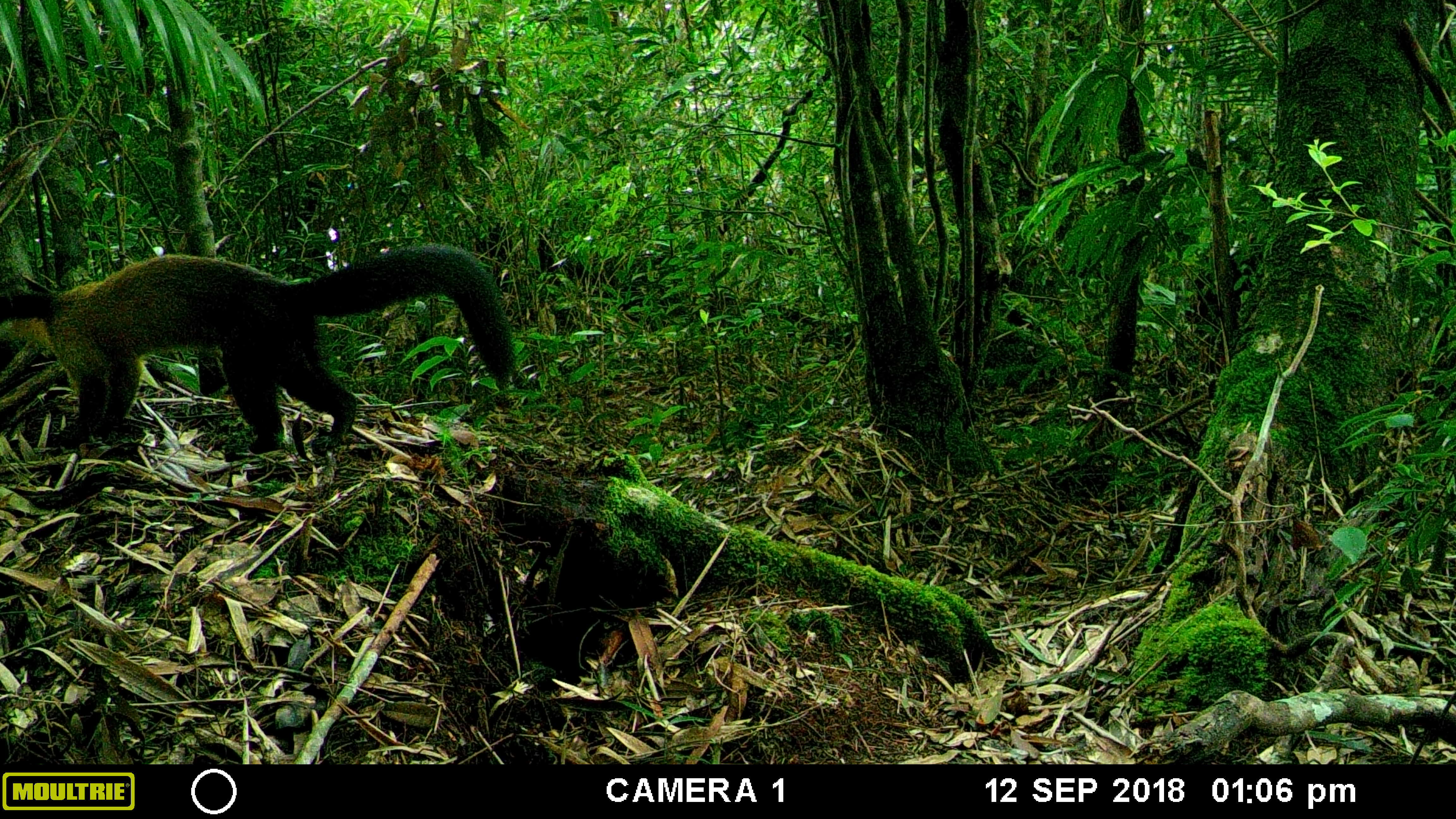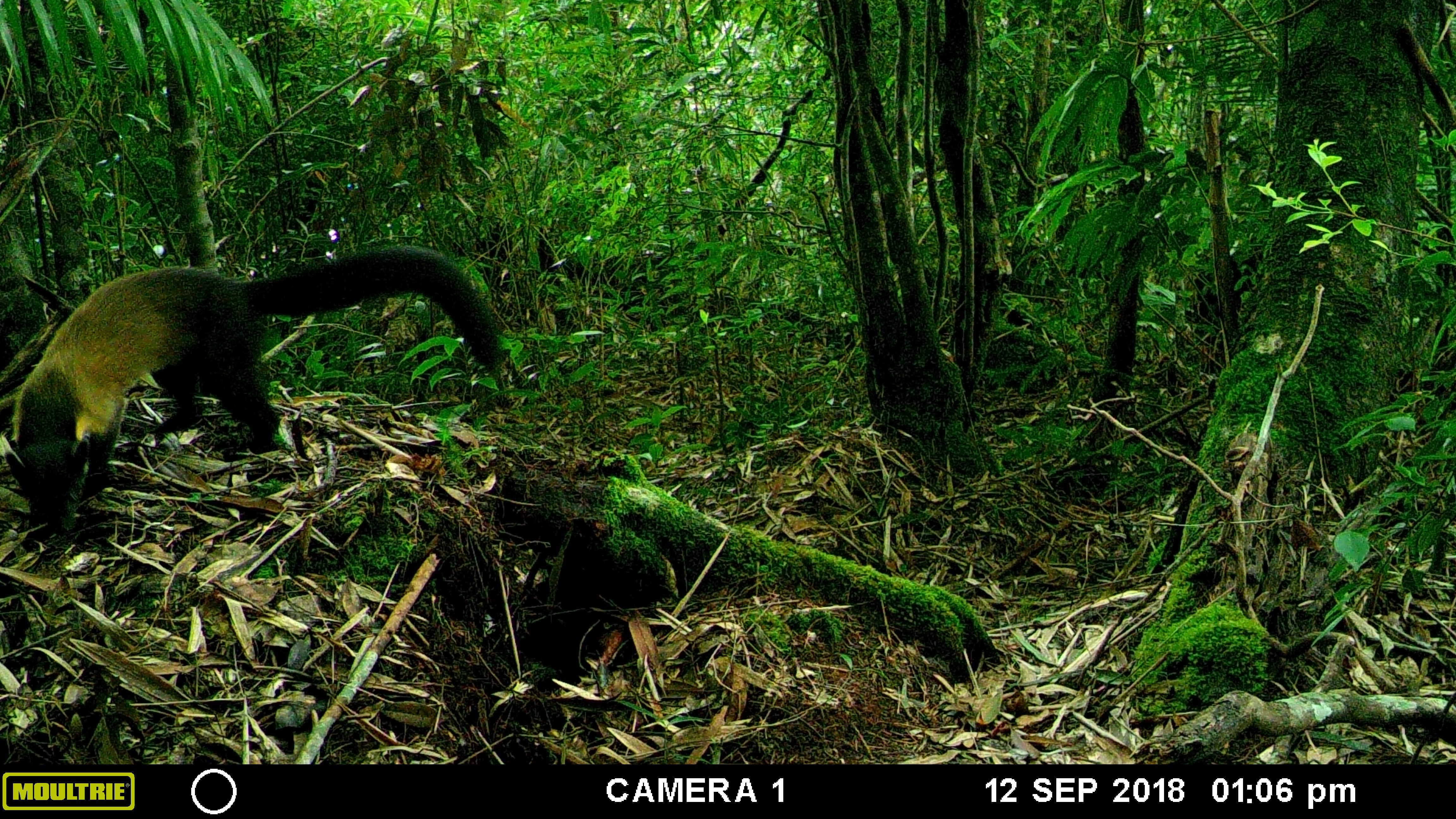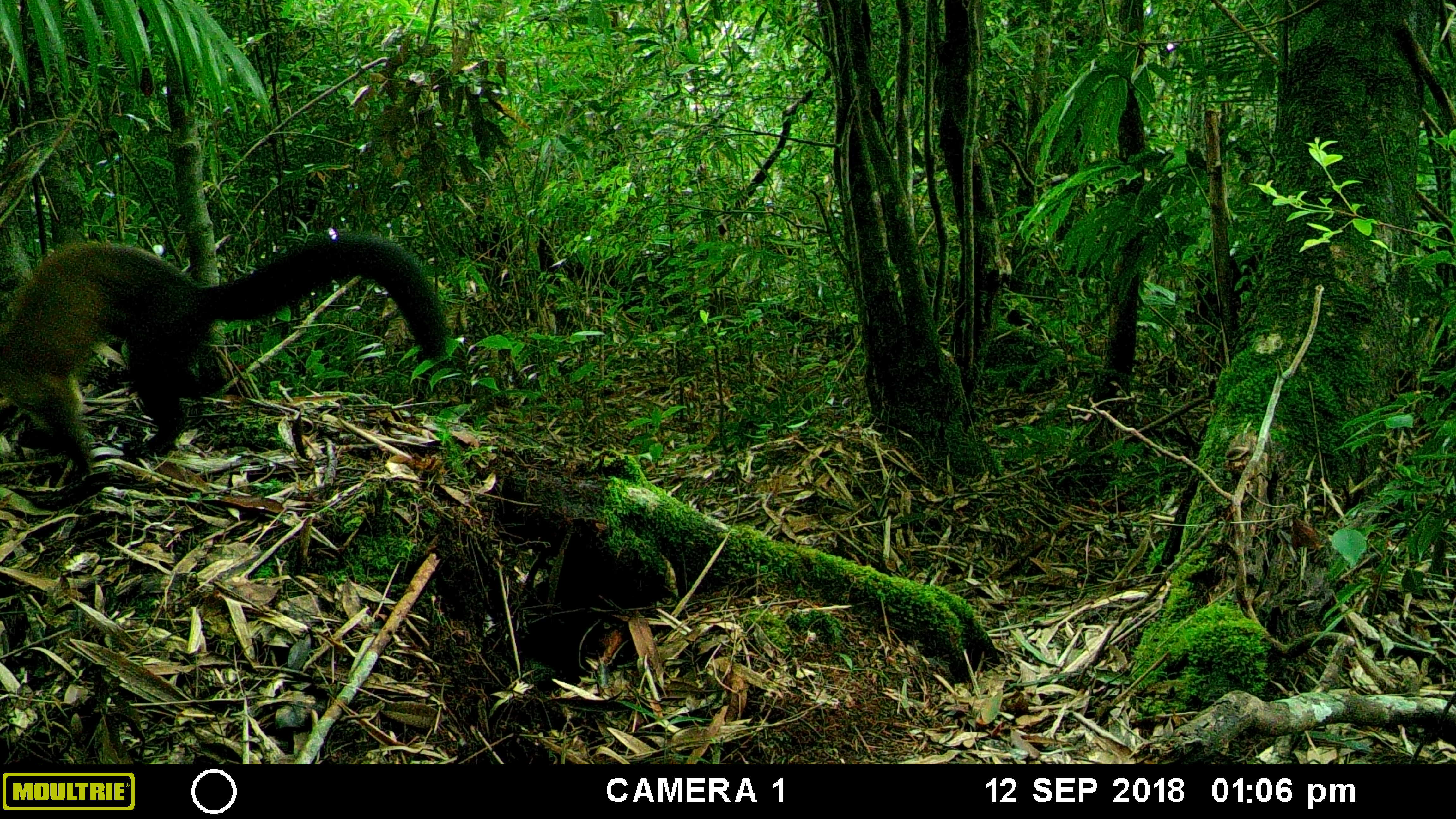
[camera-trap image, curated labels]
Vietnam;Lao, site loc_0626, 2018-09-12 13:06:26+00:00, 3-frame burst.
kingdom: Animalia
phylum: Chordata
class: Mammalia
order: Carnivora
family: Mustelidae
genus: Martes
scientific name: Martes flavigula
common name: yellow-throated marten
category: yellow throated marten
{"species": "yellow throated marten (yellow-throated marten) (Martes flavigula)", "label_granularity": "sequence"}